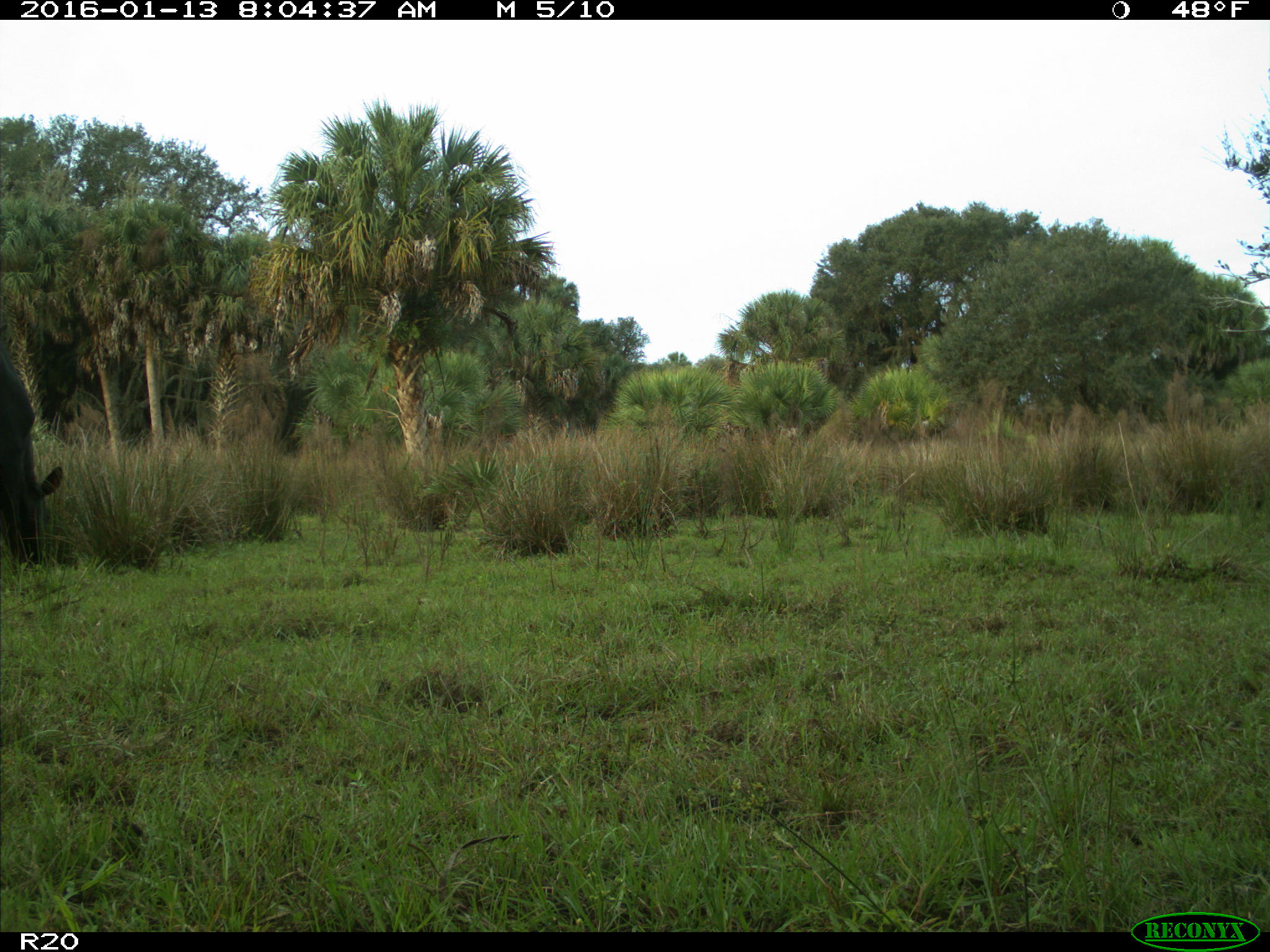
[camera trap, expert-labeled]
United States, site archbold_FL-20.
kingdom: Animalia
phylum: Chordata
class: Mammalia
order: Artiodactyla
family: Bovidae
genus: Bos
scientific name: Bos taurus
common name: domestic cow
Bos taurus (domestic cow).